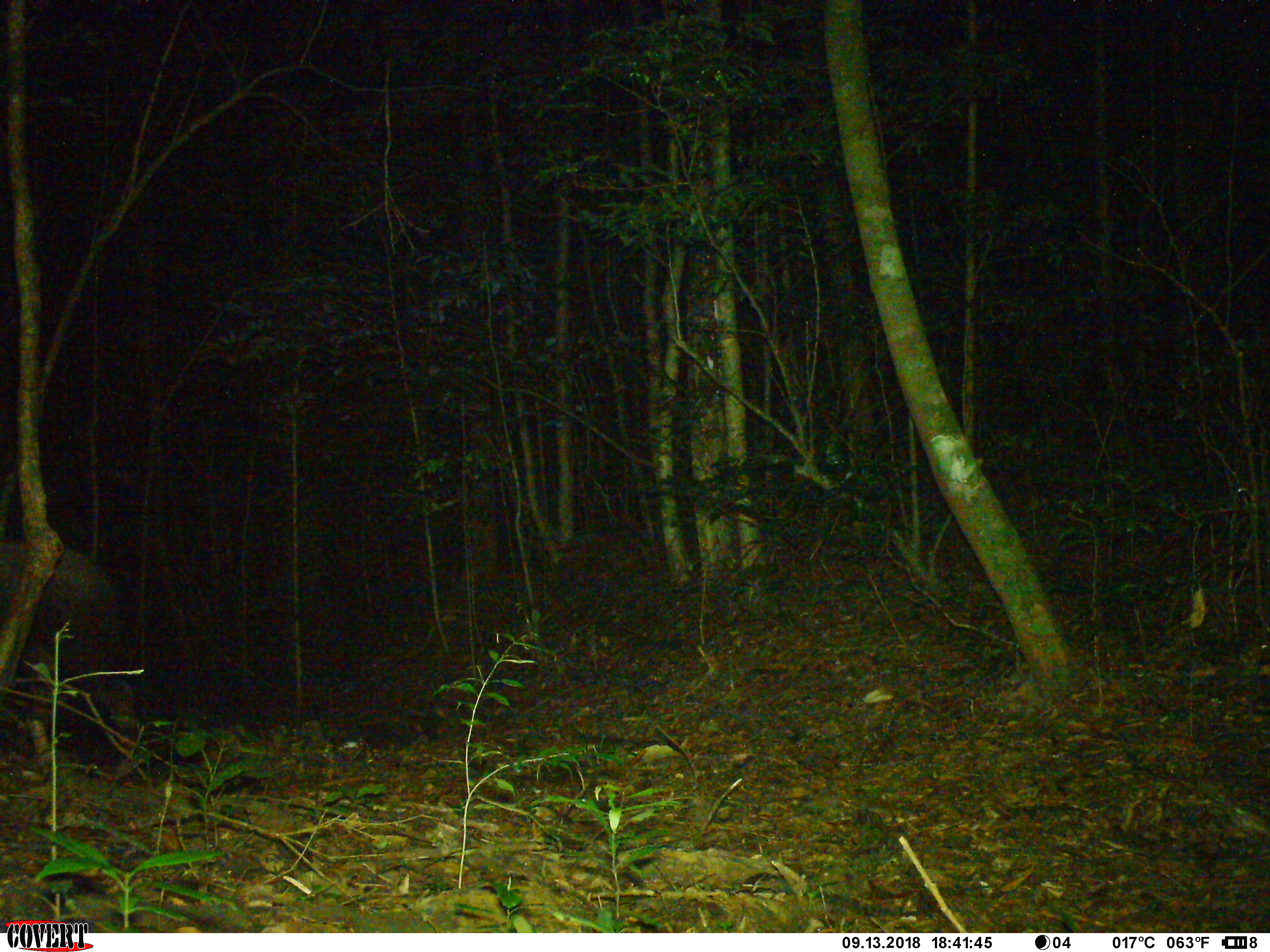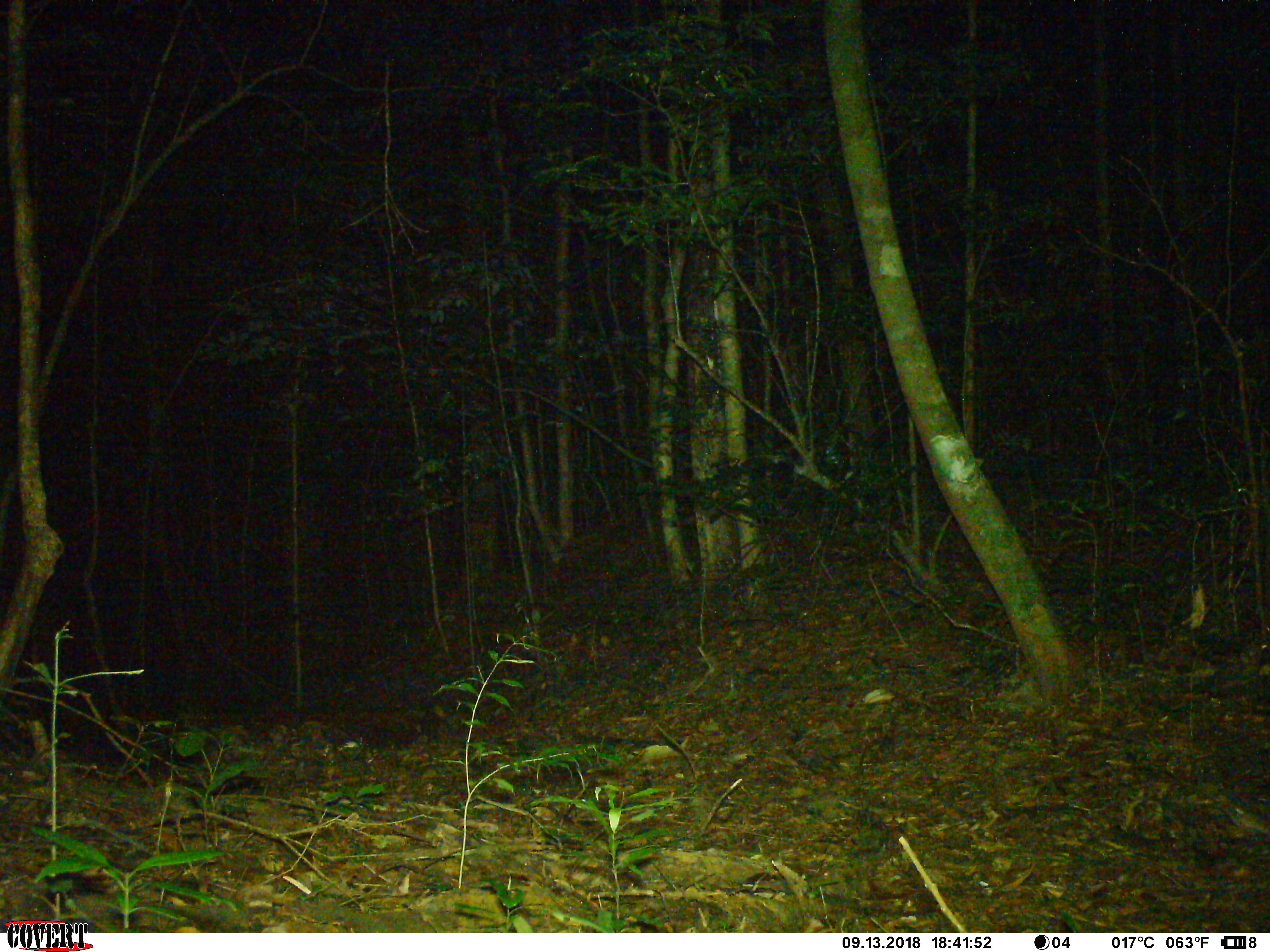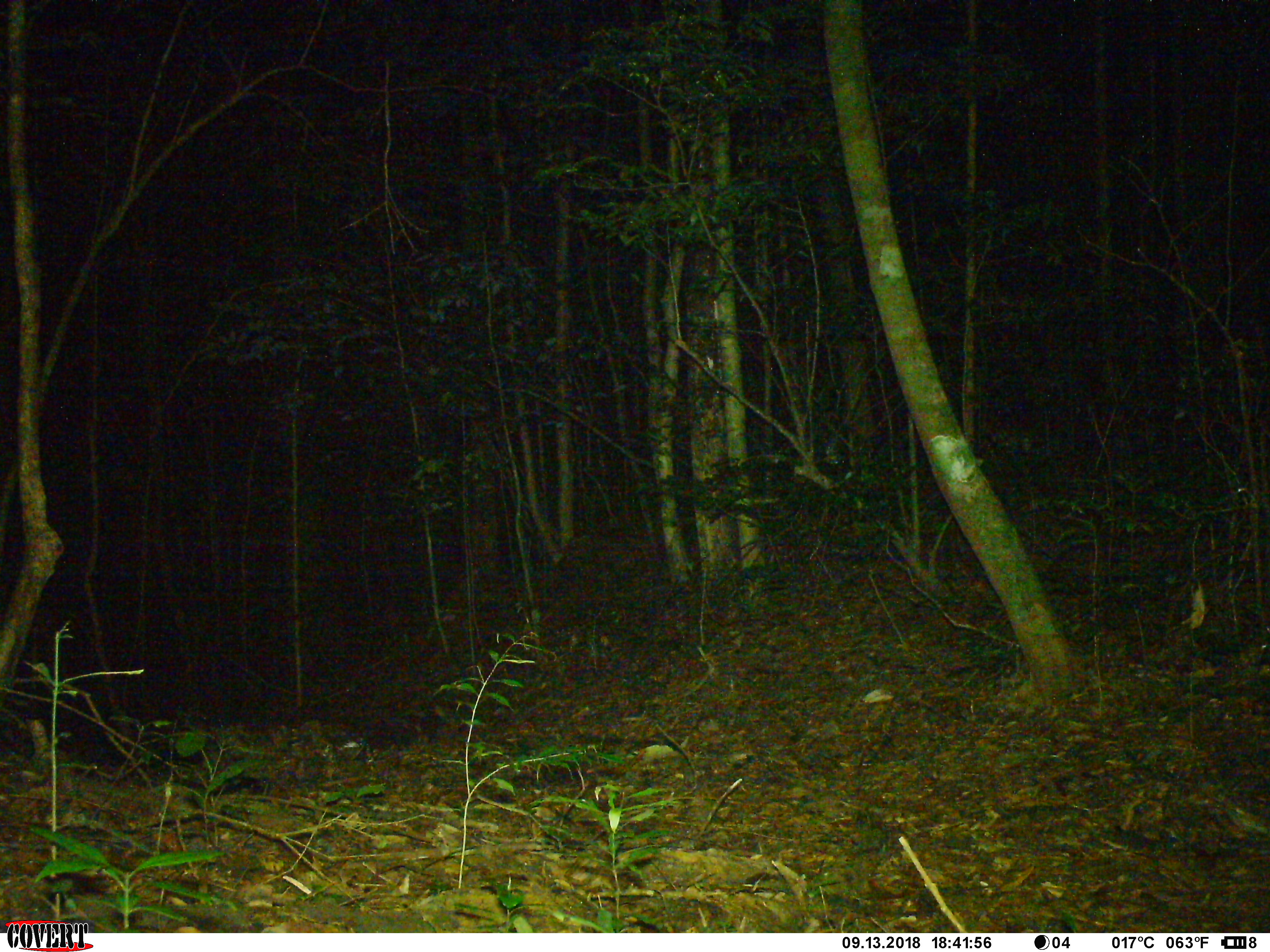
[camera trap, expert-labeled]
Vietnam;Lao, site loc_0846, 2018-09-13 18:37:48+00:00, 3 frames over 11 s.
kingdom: Animalia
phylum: Chordata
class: Mammalia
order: Artiodactyla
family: Bovidae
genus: Capricornis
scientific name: Capricornis sumatraensis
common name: chinese serow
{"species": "chinese serow (Capricornis sumatraensis)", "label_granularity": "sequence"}